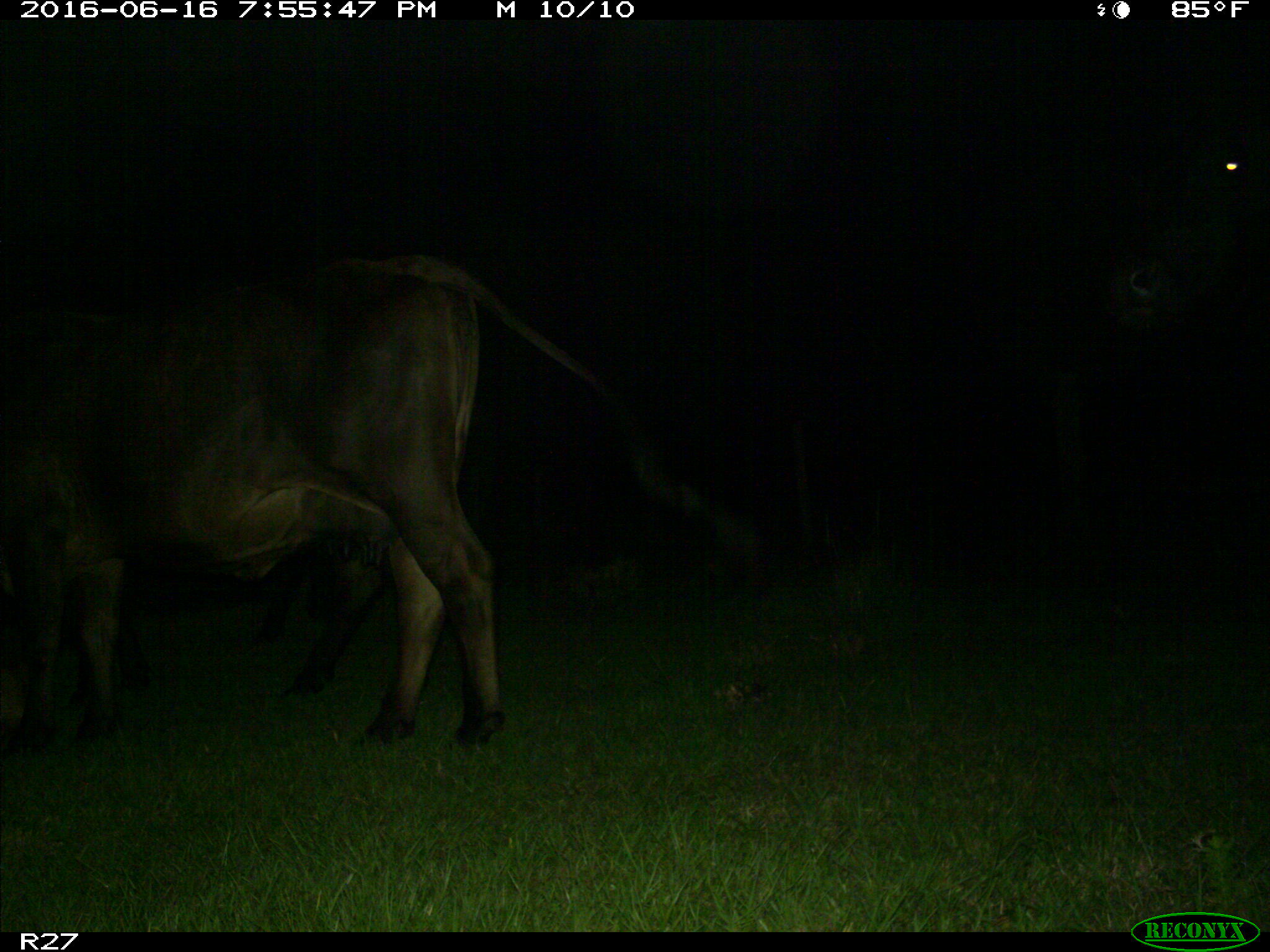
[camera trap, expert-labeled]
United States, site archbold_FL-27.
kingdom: Animalia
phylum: Chordata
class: Mammalia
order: Artiodactyla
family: Bovidae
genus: Bos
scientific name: Bos taurus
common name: domestic cow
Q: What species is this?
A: Bos taurus (domestic cow).